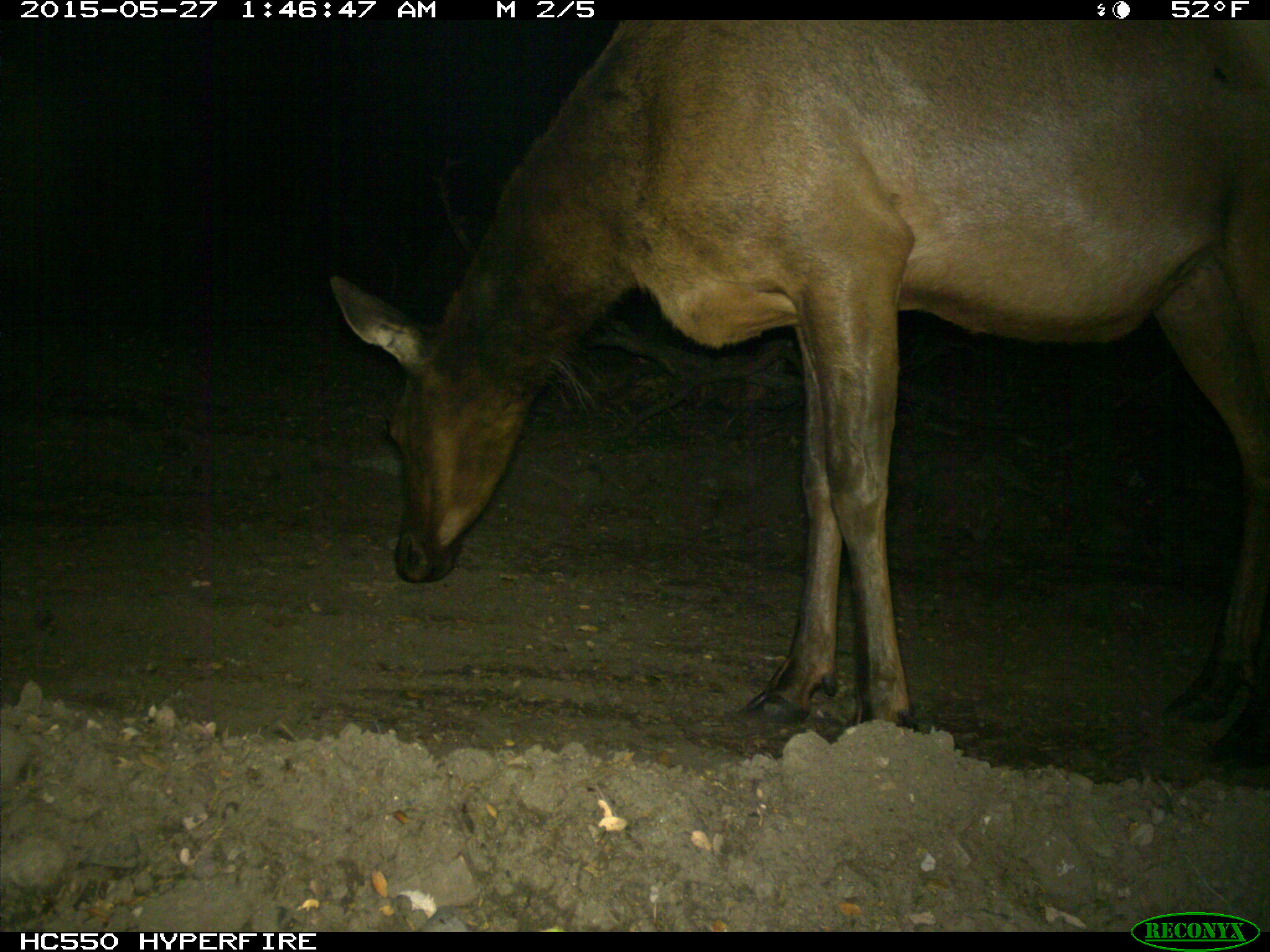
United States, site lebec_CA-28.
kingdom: Animalia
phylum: Chordata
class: Mammalia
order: Artiodactyla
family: Cervidae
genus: Cervus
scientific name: Cervus canadensis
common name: elk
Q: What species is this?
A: Cervus canadensis (elk).